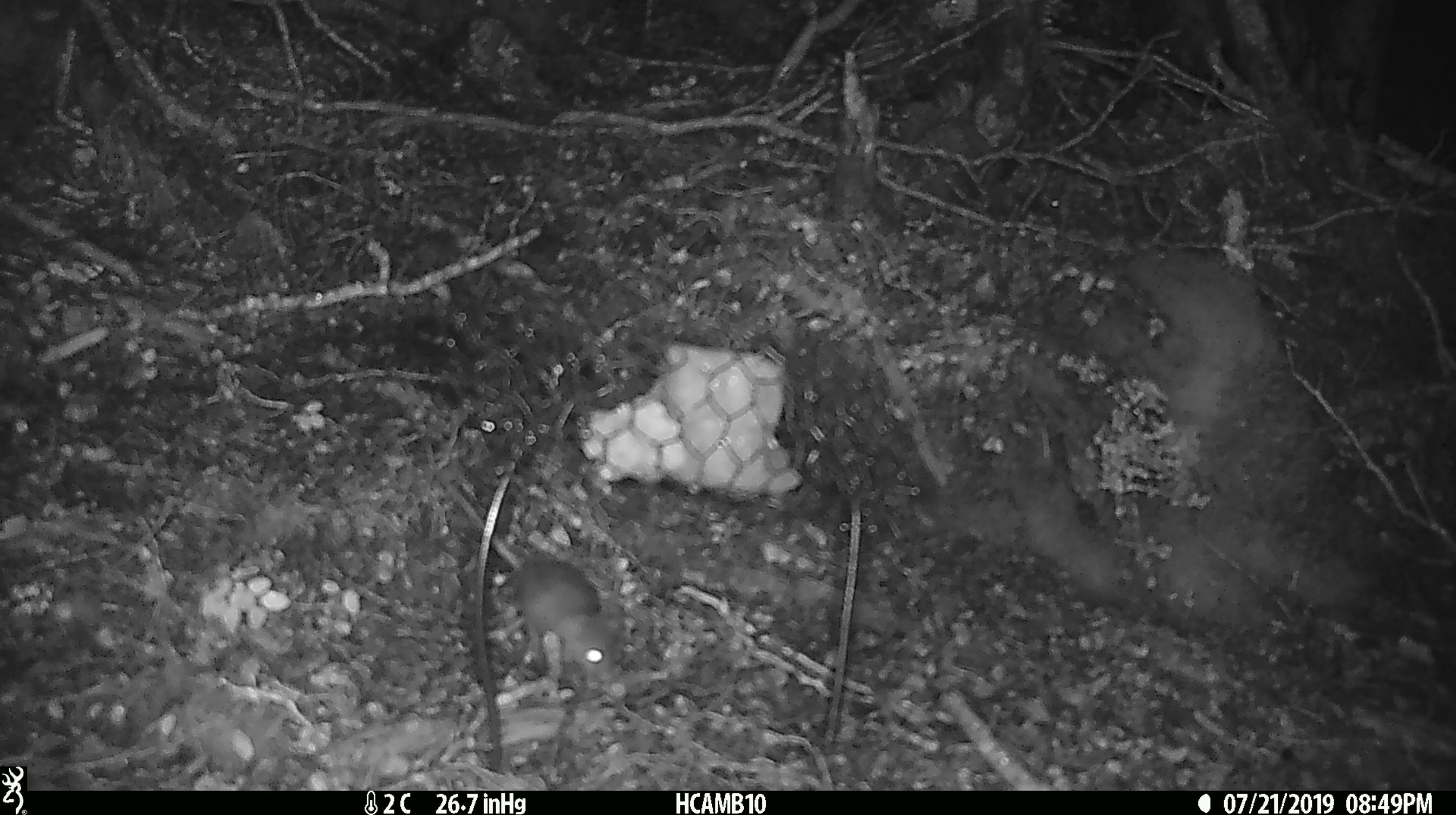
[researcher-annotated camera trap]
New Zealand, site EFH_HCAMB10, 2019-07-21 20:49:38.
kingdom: Animalia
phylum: Chordata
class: Mammalia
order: Rodentia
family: Muridae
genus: Mus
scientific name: Mus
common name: mouse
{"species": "mouse (Mus)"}